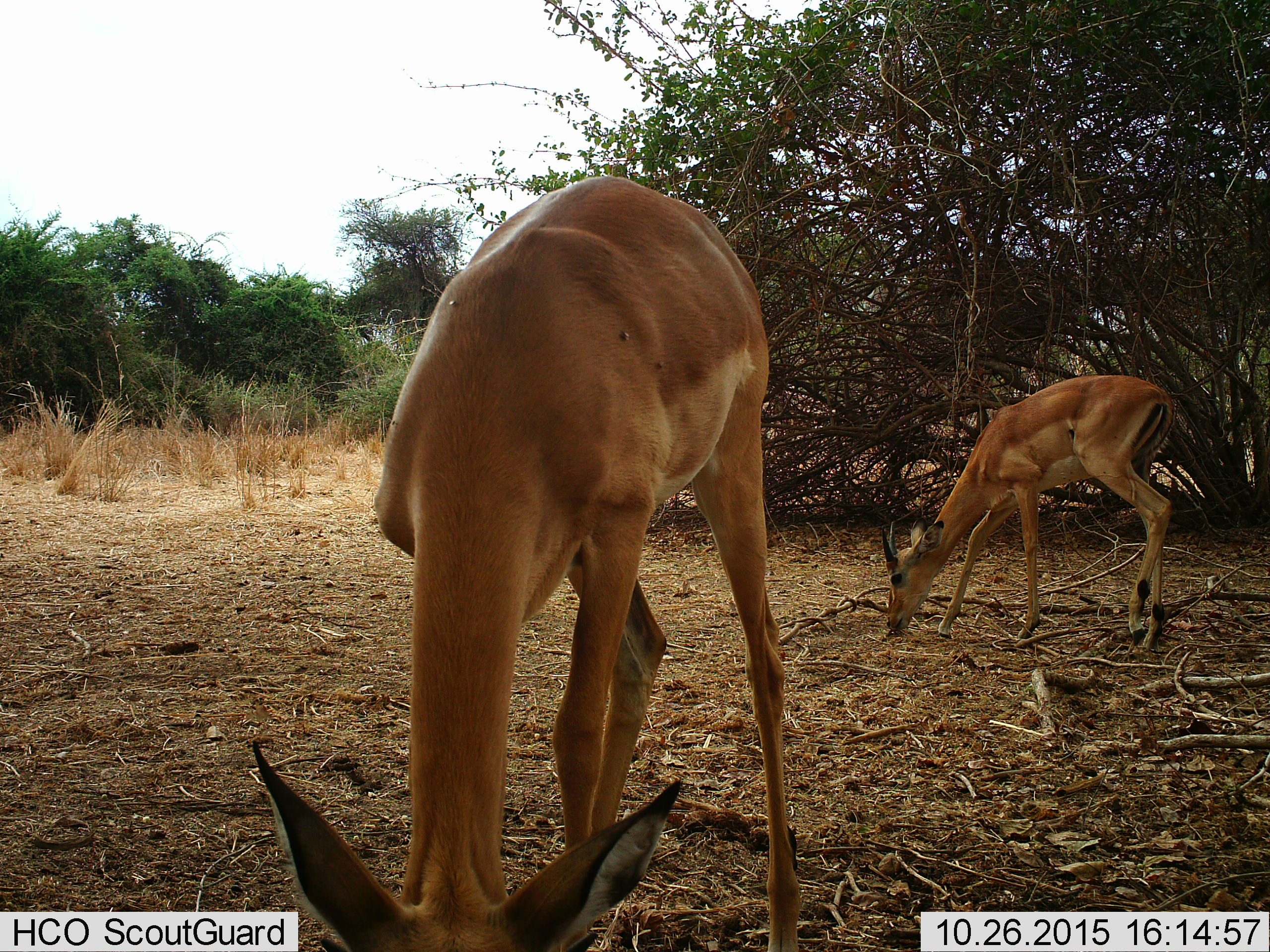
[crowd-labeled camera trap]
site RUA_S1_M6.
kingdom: Animalia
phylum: Chordata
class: Mammalia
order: Artiodactyla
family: Bovidae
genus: Aepyceros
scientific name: Aepyceros melampus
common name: impala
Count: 2.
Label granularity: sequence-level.